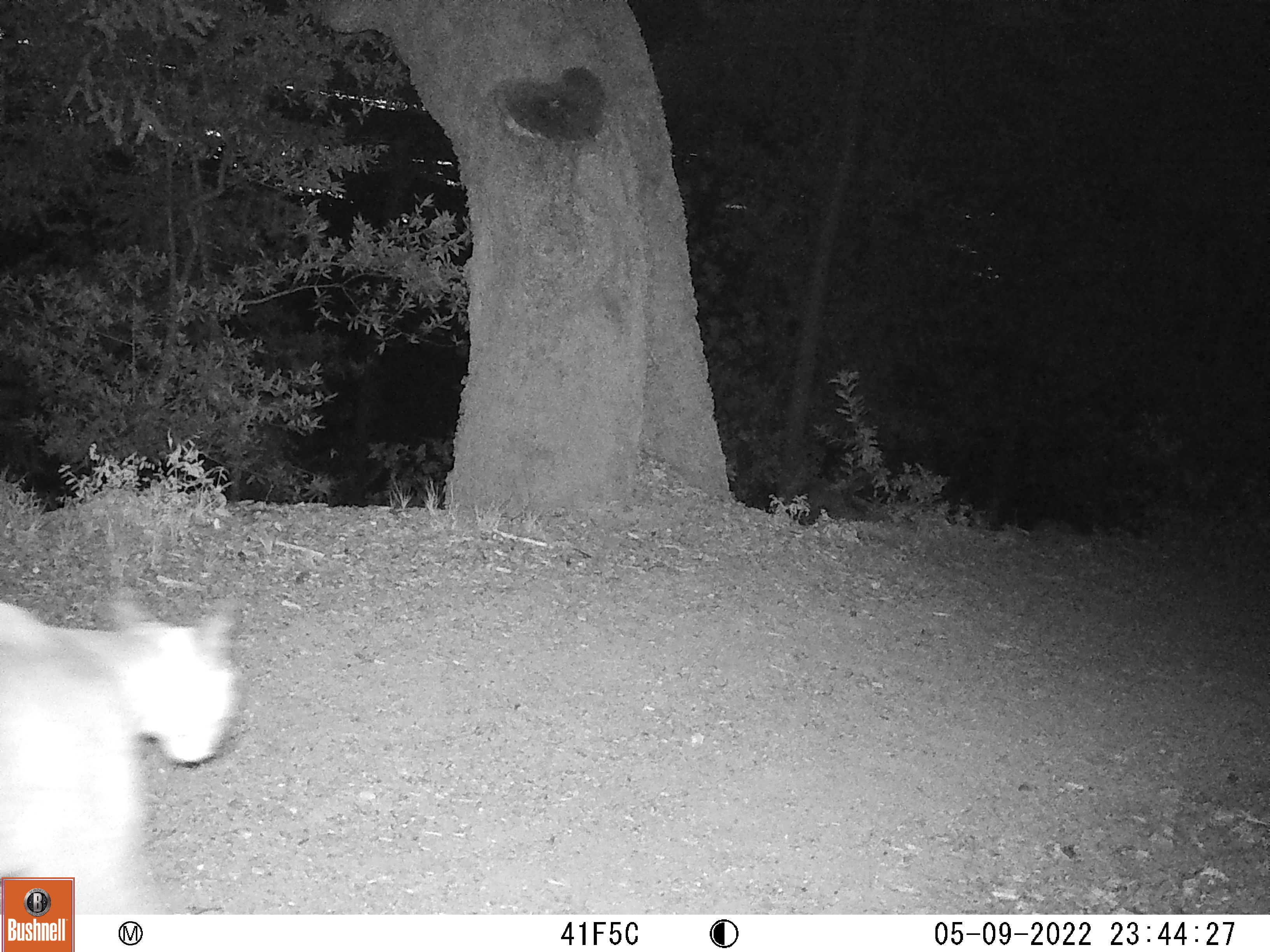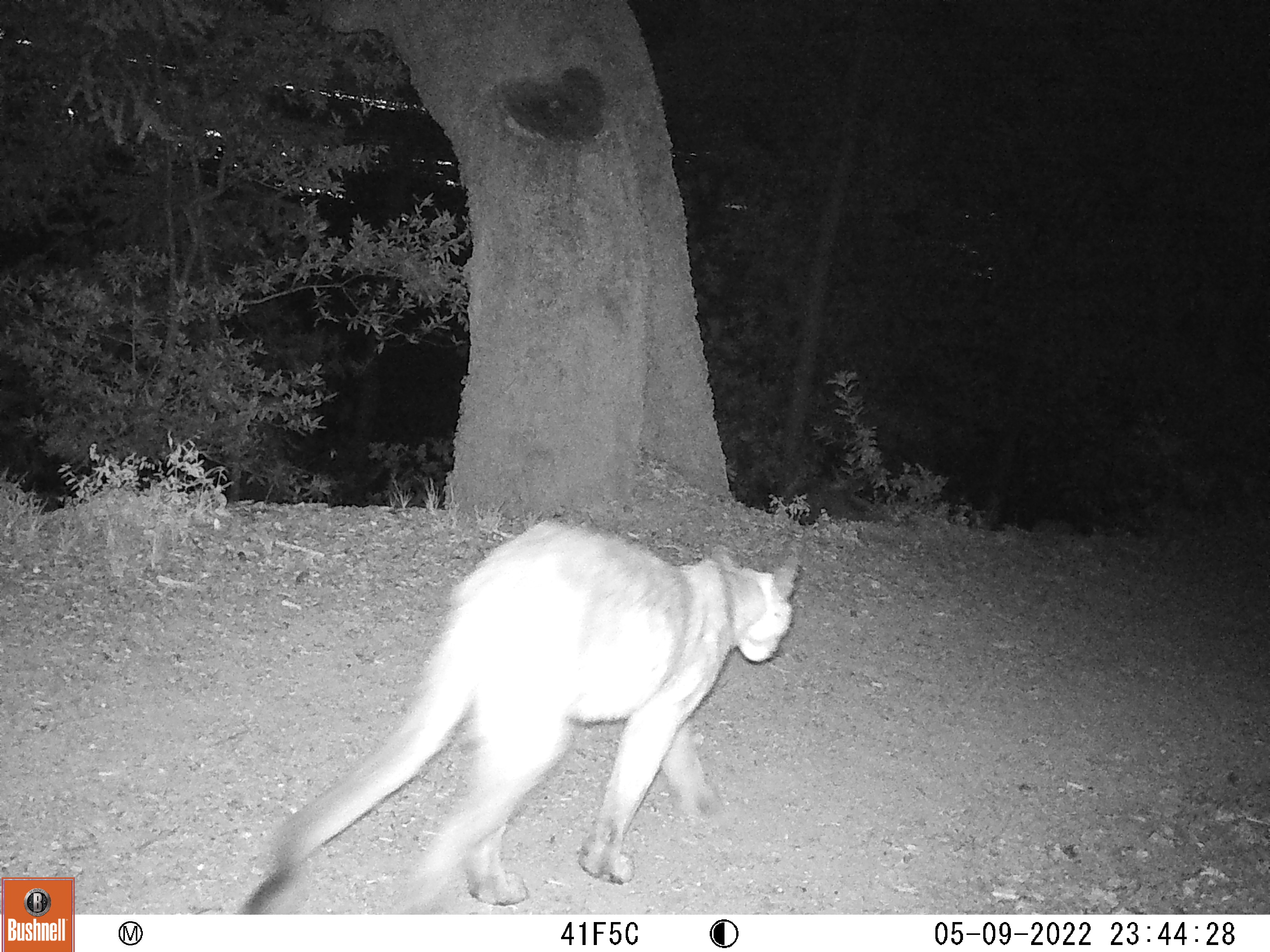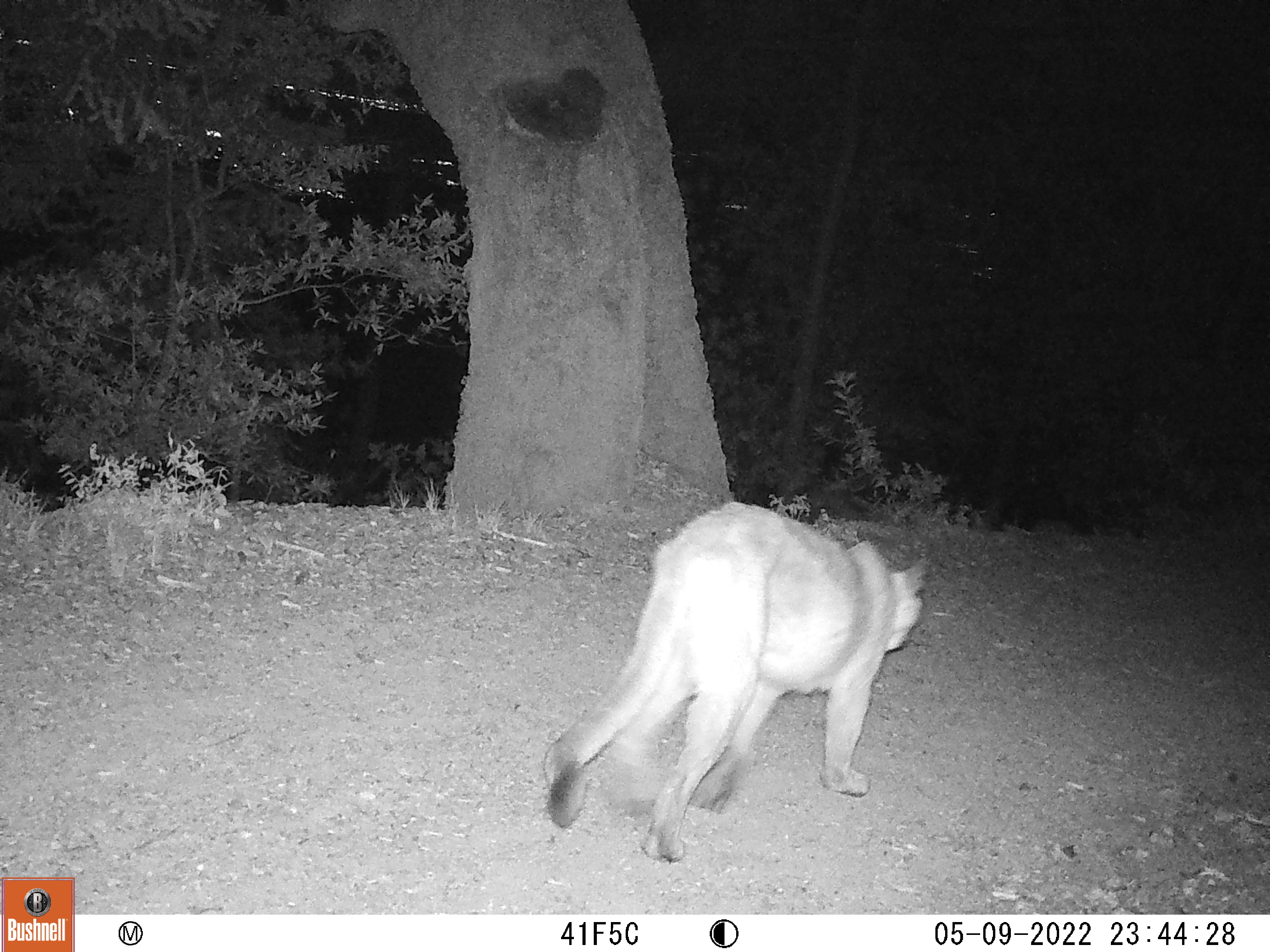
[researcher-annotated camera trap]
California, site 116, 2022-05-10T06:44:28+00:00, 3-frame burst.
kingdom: Animalia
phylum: Chordata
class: Mammalia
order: Carnivora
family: Felidae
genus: Puma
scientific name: Puma concolor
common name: puma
Puma (Puma concolor).